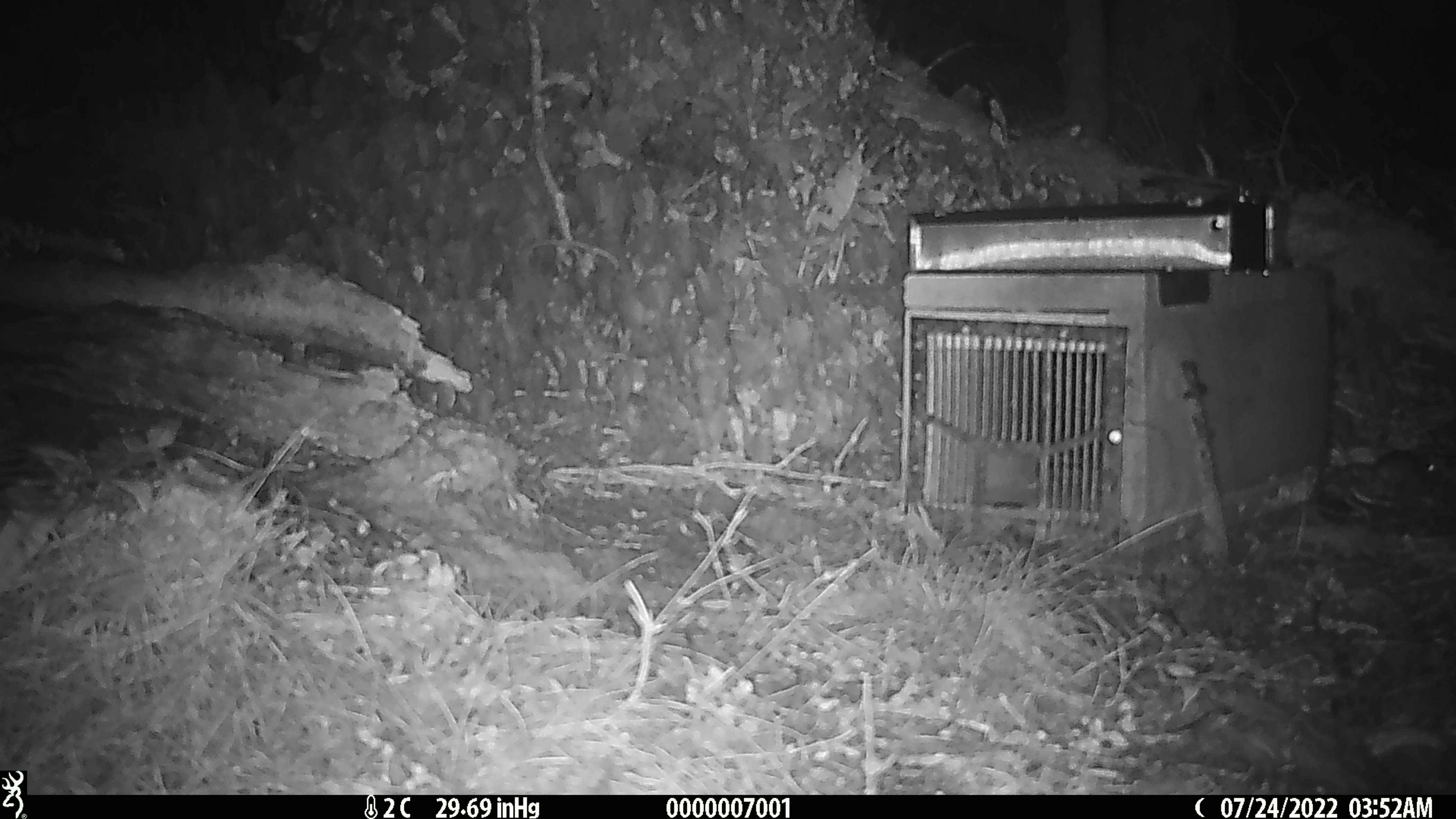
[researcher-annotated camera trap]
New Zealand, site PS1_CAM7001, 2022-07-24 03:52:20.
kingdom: Animalia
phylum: Chordata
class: Mammalia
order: Rodentia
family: Muridae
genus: Mus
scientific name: Mus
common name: mouse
Mouse (Mus).